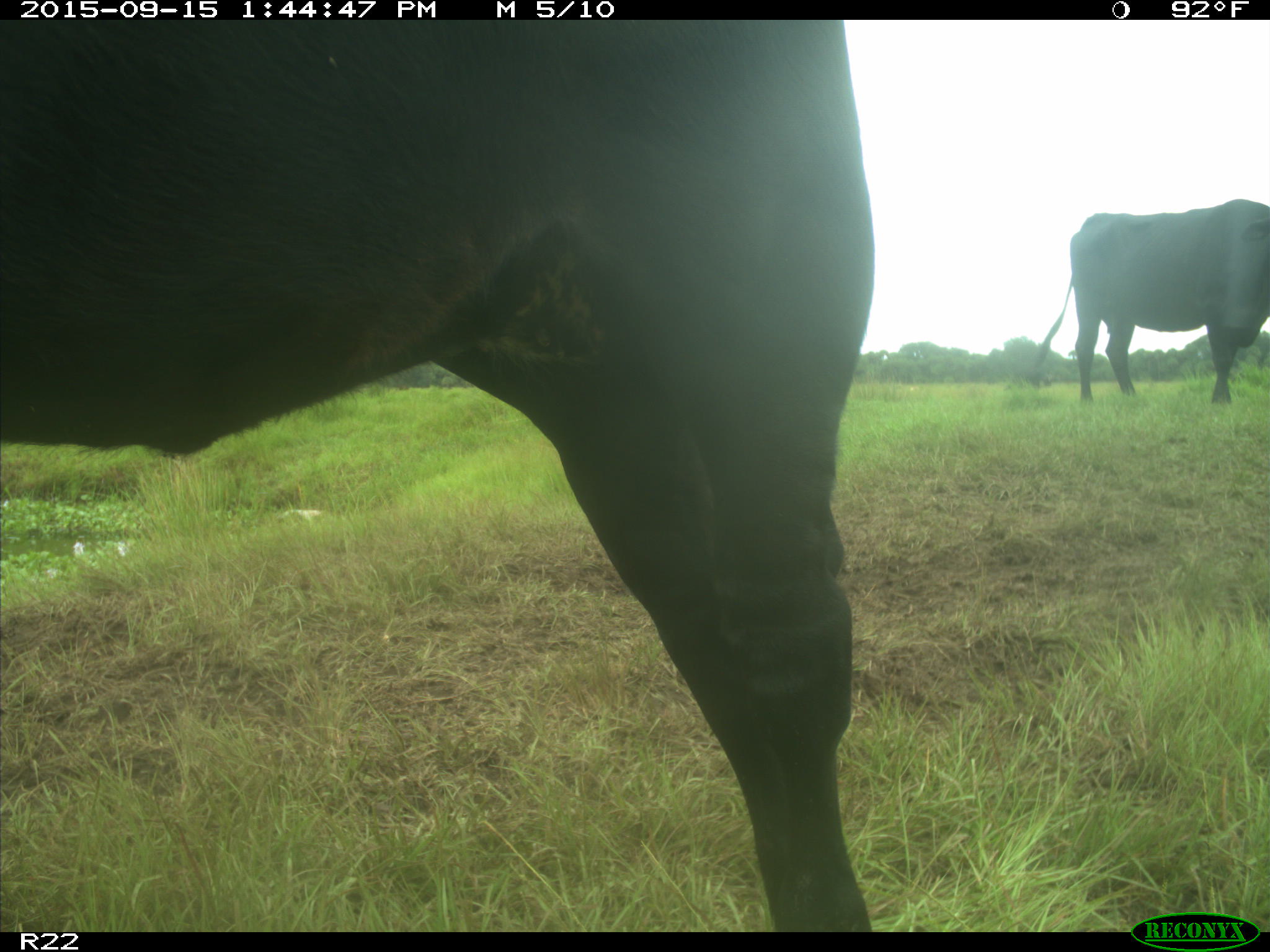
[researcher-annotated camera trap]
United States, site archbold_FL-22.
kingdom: Animalia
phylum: Chordata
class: Mammalia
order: Artiodactyla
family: Bovidae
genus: Bos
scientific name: Bos taurus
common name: domestic cow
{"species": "Bos taurus (domestic cow)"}